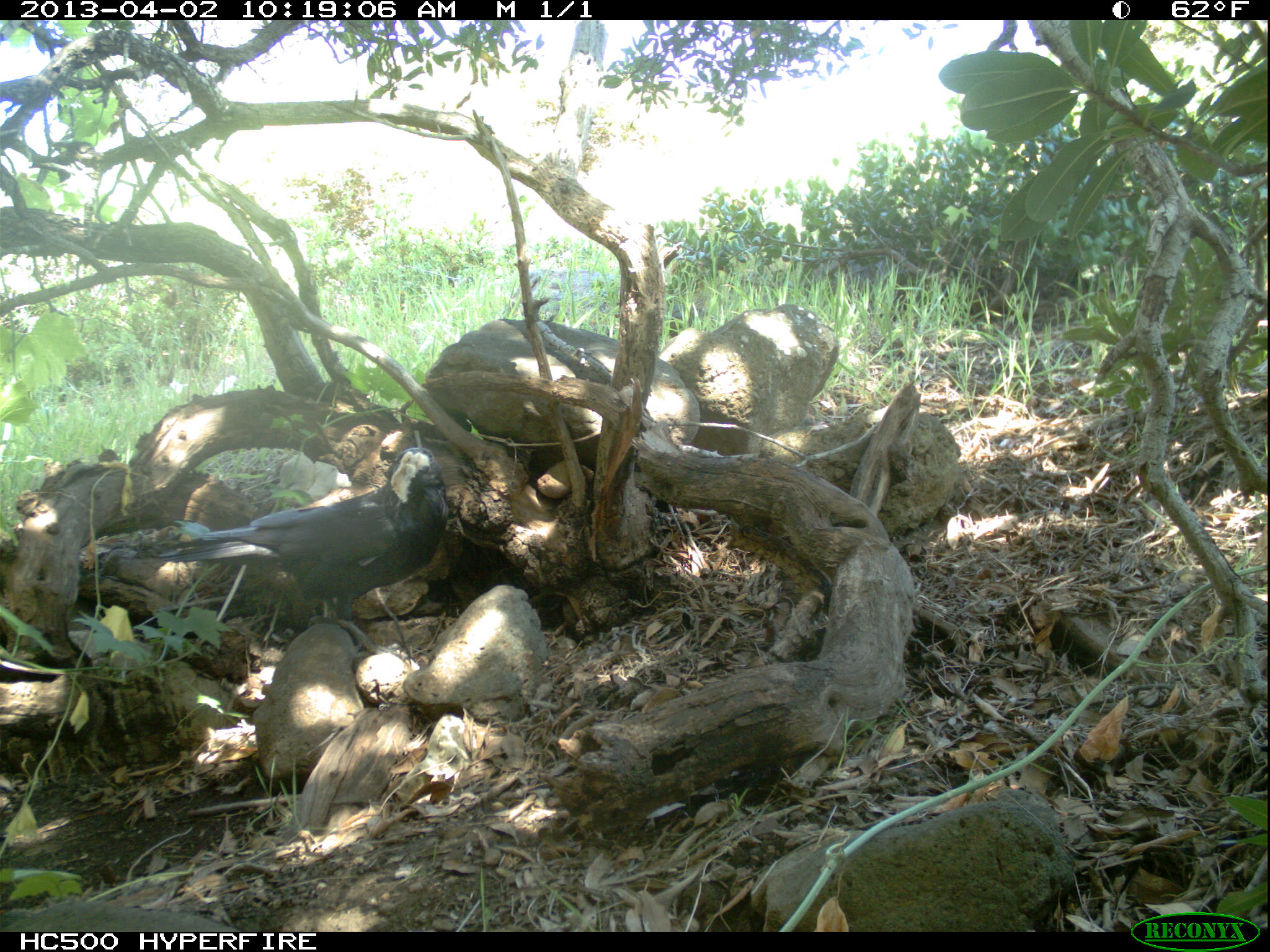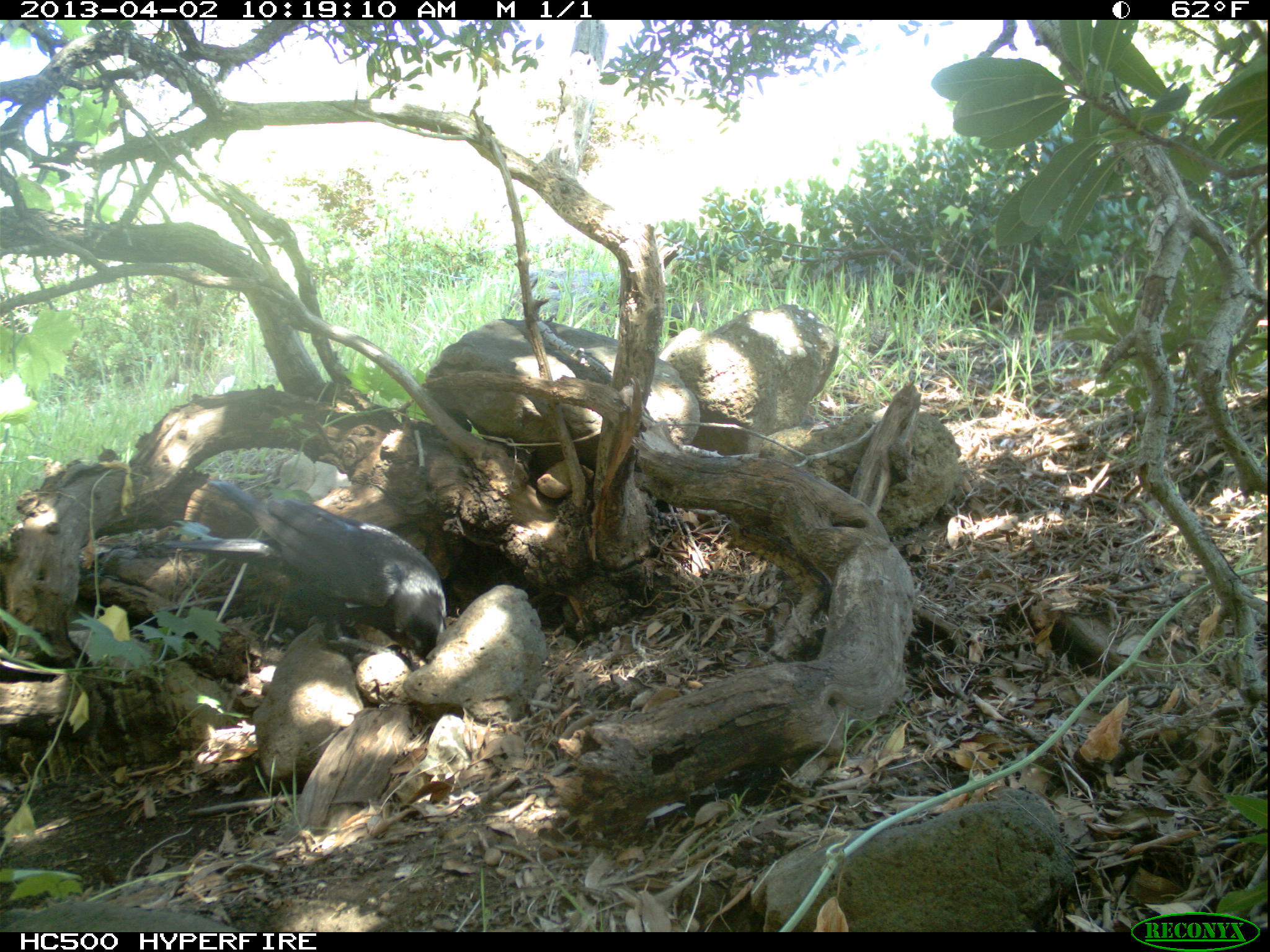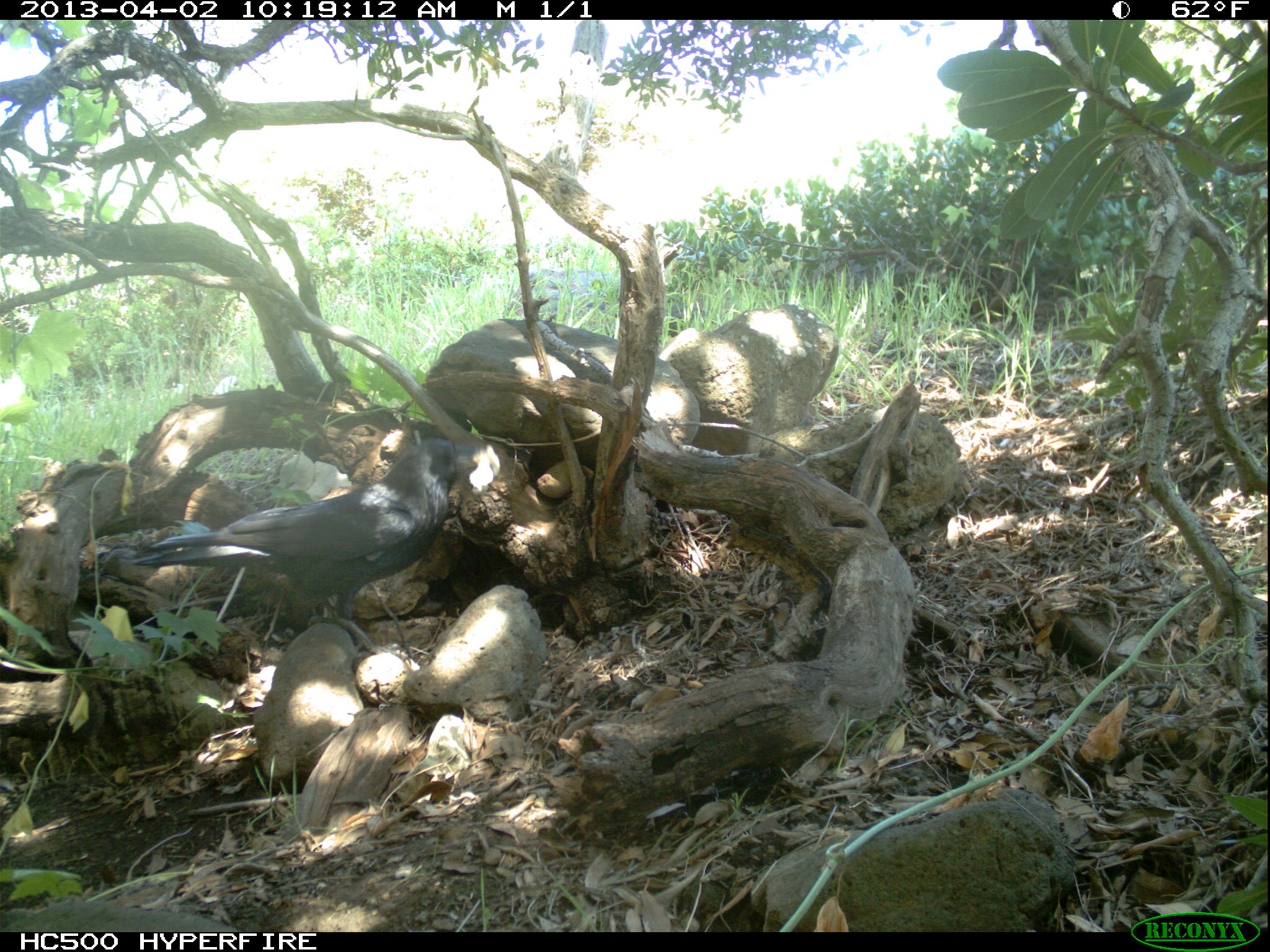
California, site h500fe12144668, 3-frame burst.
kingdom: Animalia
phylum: Chordata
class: Aves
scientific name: Aves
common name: bird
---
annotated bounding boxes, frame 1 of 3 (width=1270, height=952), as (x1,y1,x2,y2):
bird: (149,446,451,661)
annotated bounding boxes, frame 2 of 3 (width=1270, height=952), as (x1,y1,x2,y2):
bird: (160,478,446,658)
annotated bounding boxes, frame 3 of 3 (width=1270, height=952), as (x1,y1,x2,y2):
bird: (131,438,488,666)